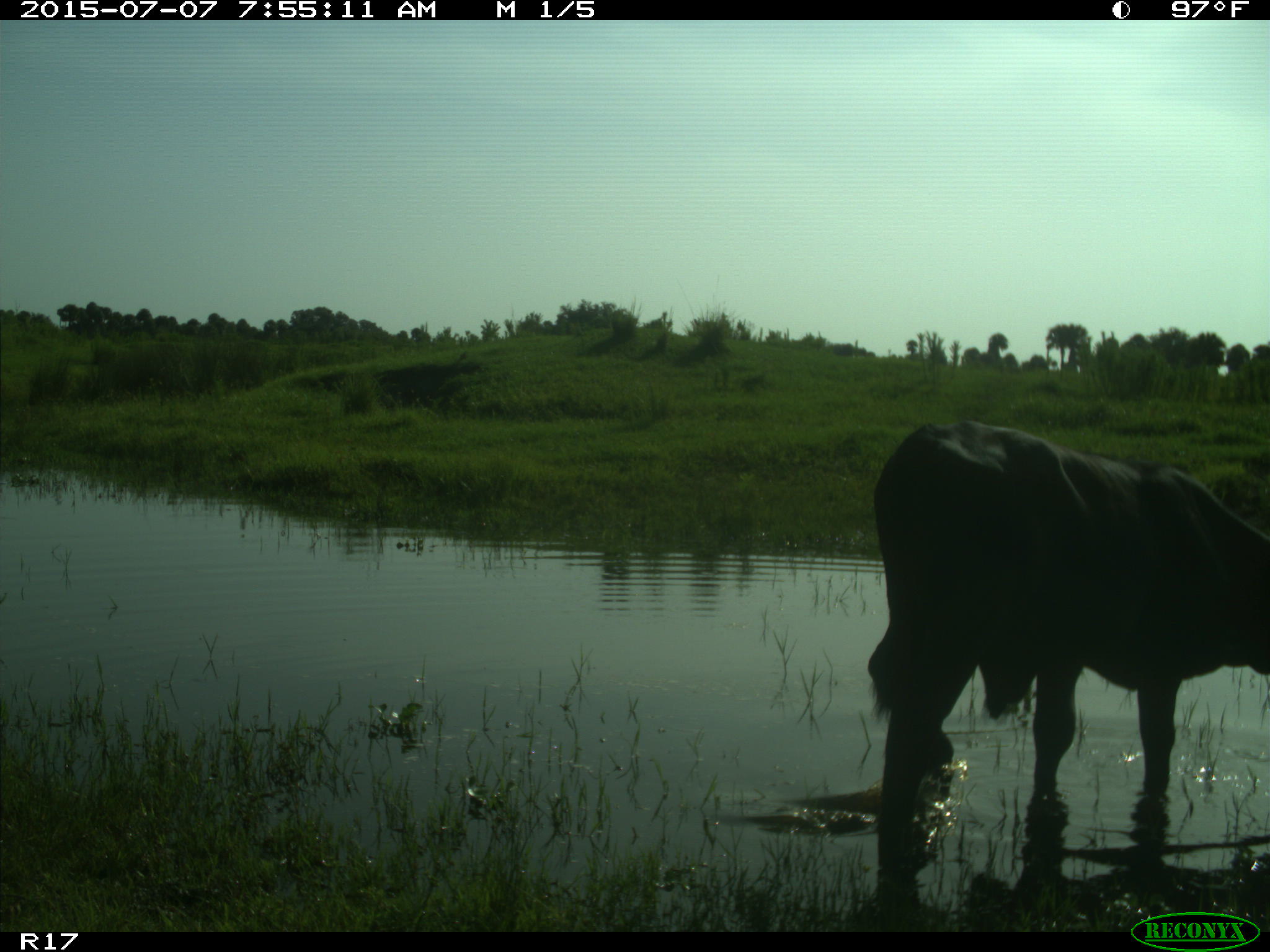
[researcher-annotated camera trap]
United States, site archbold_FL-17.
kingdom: Animalia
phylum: Chordata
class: Mammalia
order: Artiodactyla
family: Bovidae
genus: Bos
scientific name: Bos taurus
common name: domestic cow